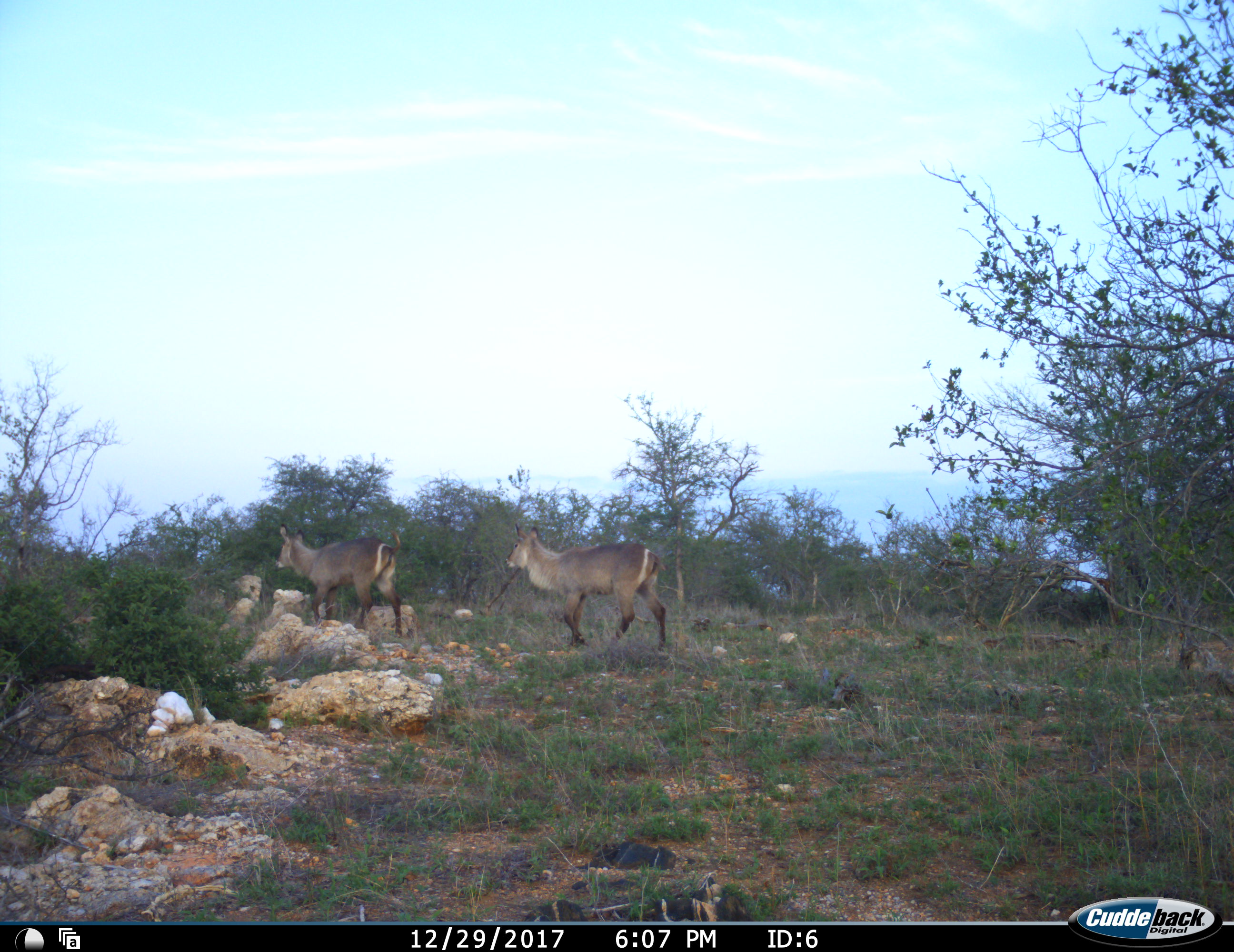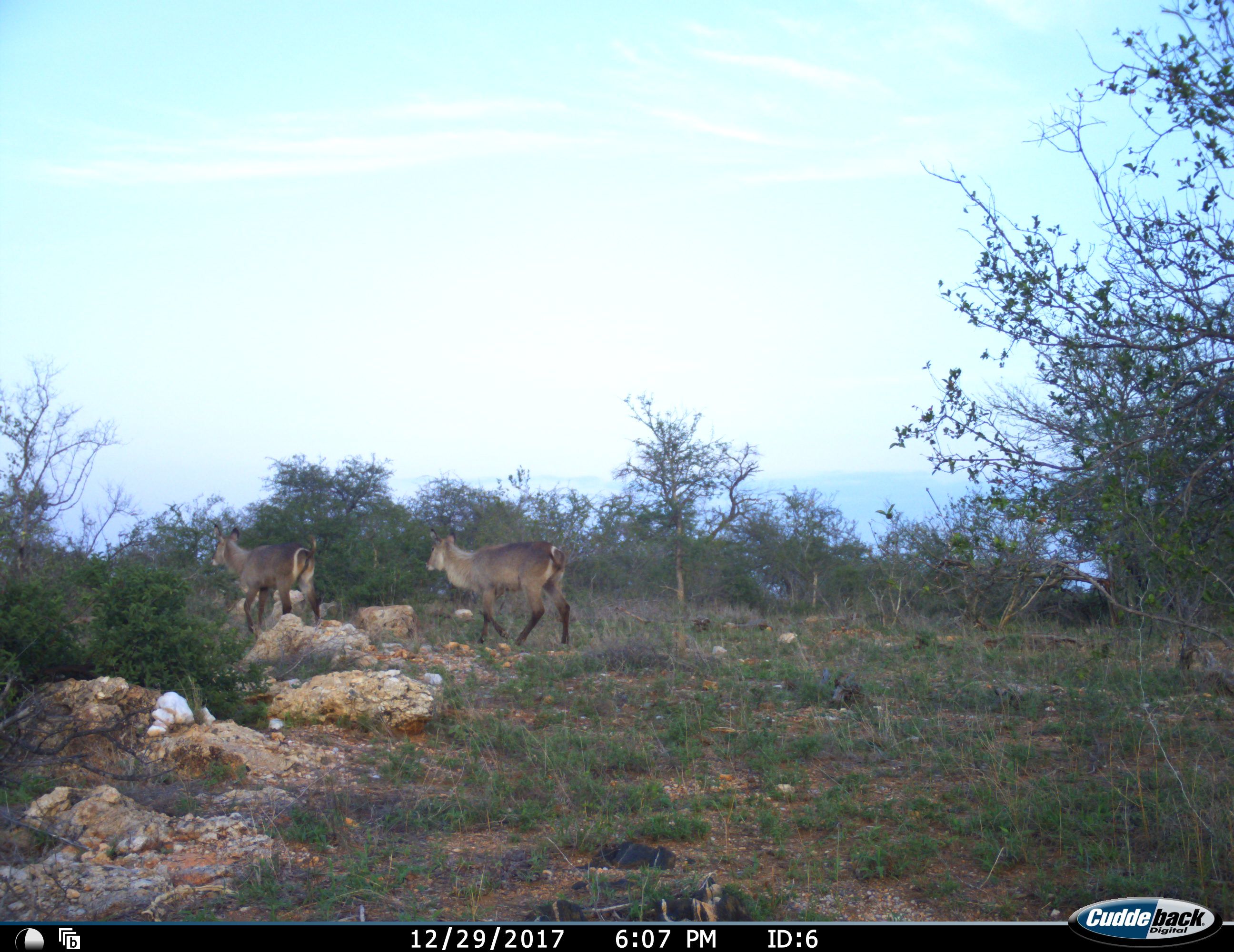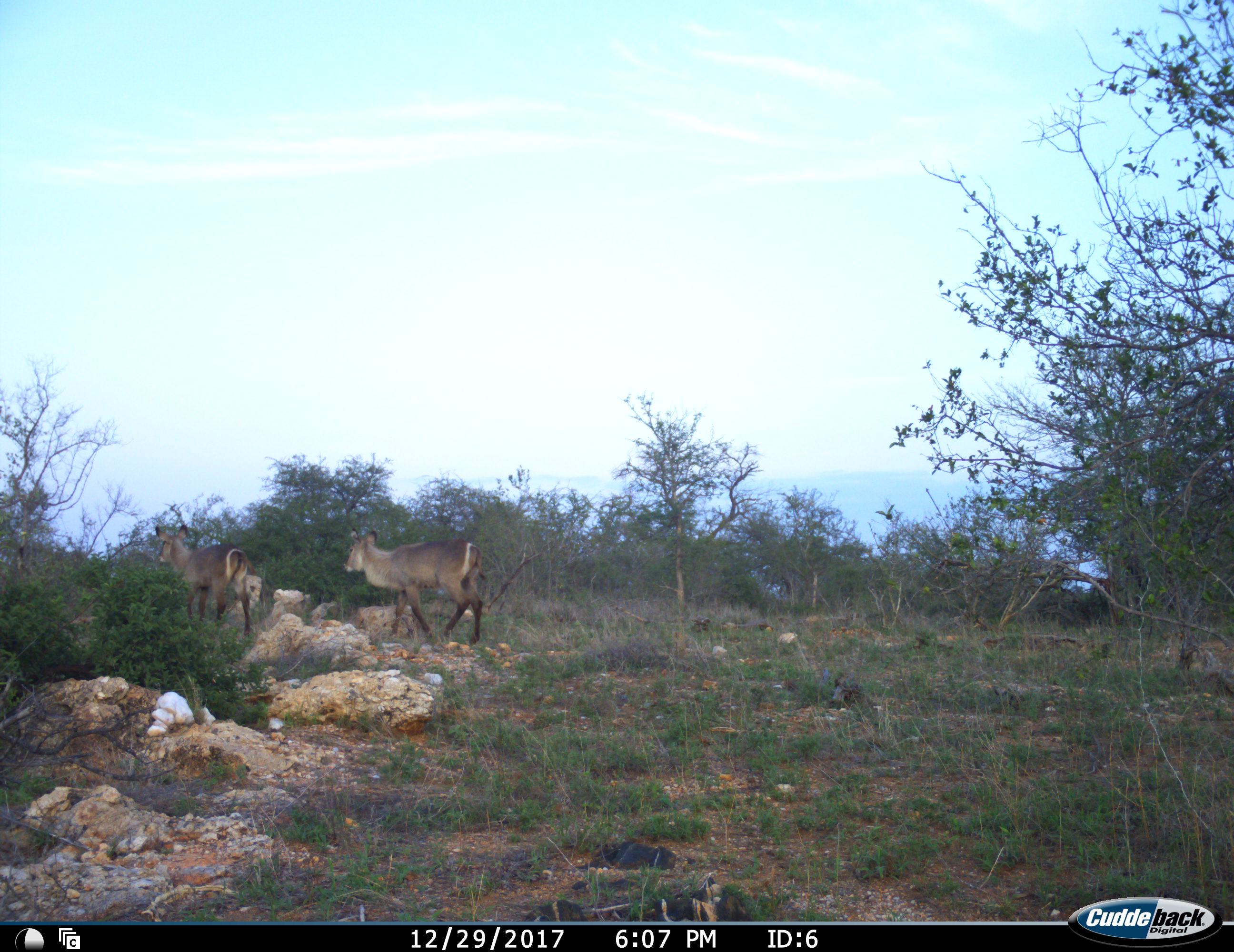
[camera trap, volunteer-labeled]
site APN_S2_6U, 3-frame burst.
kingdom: Animalia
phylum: Chordata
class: Mammalia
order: Artiodactyla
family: Bovidae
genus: Kobus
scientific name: Kobus ellipsiprymnus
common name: waterbuck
Waterbuck (Kobus ellipsiprymnus), count 2. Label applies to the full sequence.